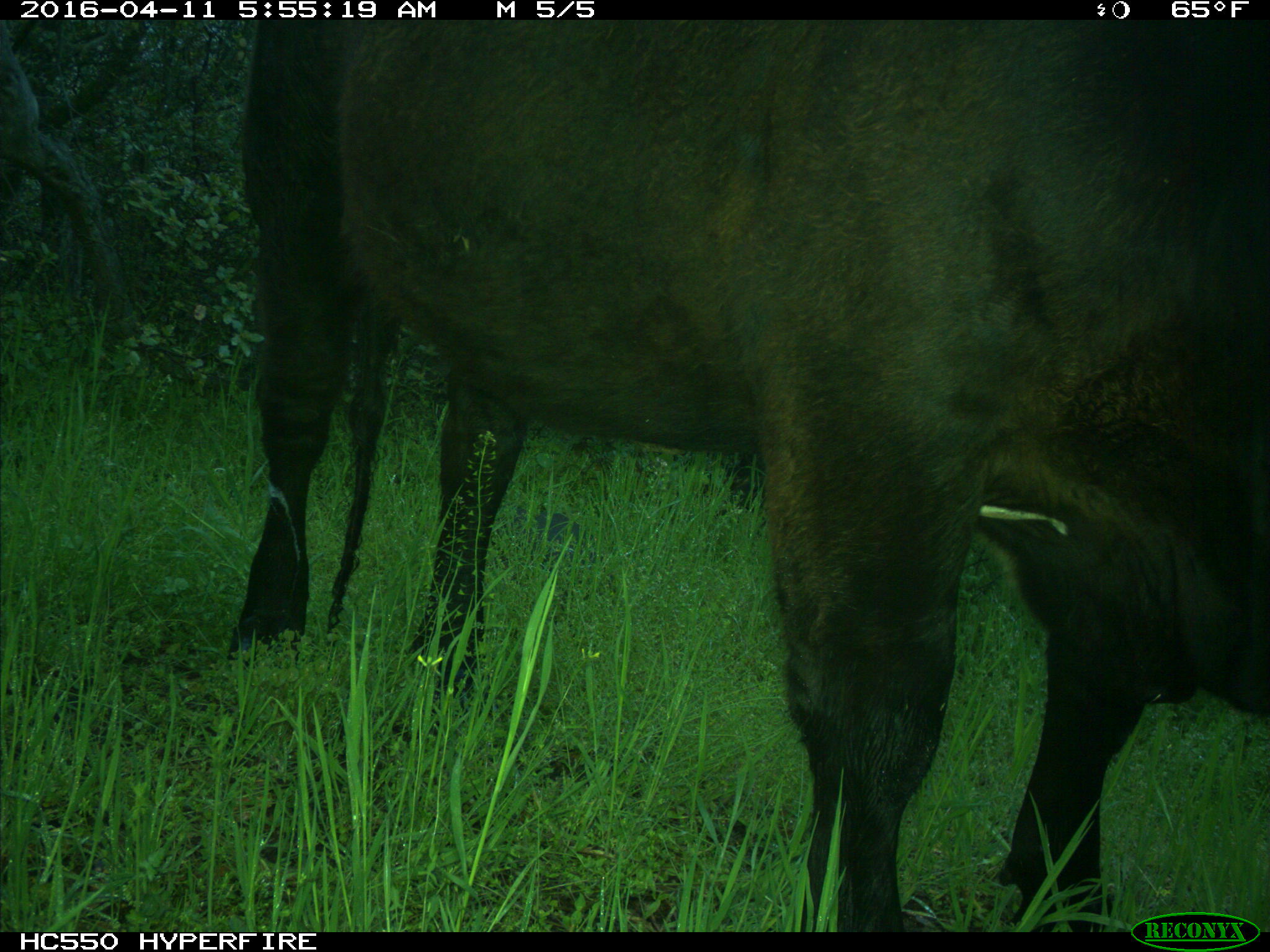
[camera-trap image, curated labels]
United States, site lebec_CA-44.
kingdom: Animalia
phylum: Chordata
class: Mammalia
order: Artiodactyla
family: Bovidae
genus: Bos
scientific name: Bos taurus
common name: domestic cow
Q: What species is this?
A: Bos taurus (domestic cow).